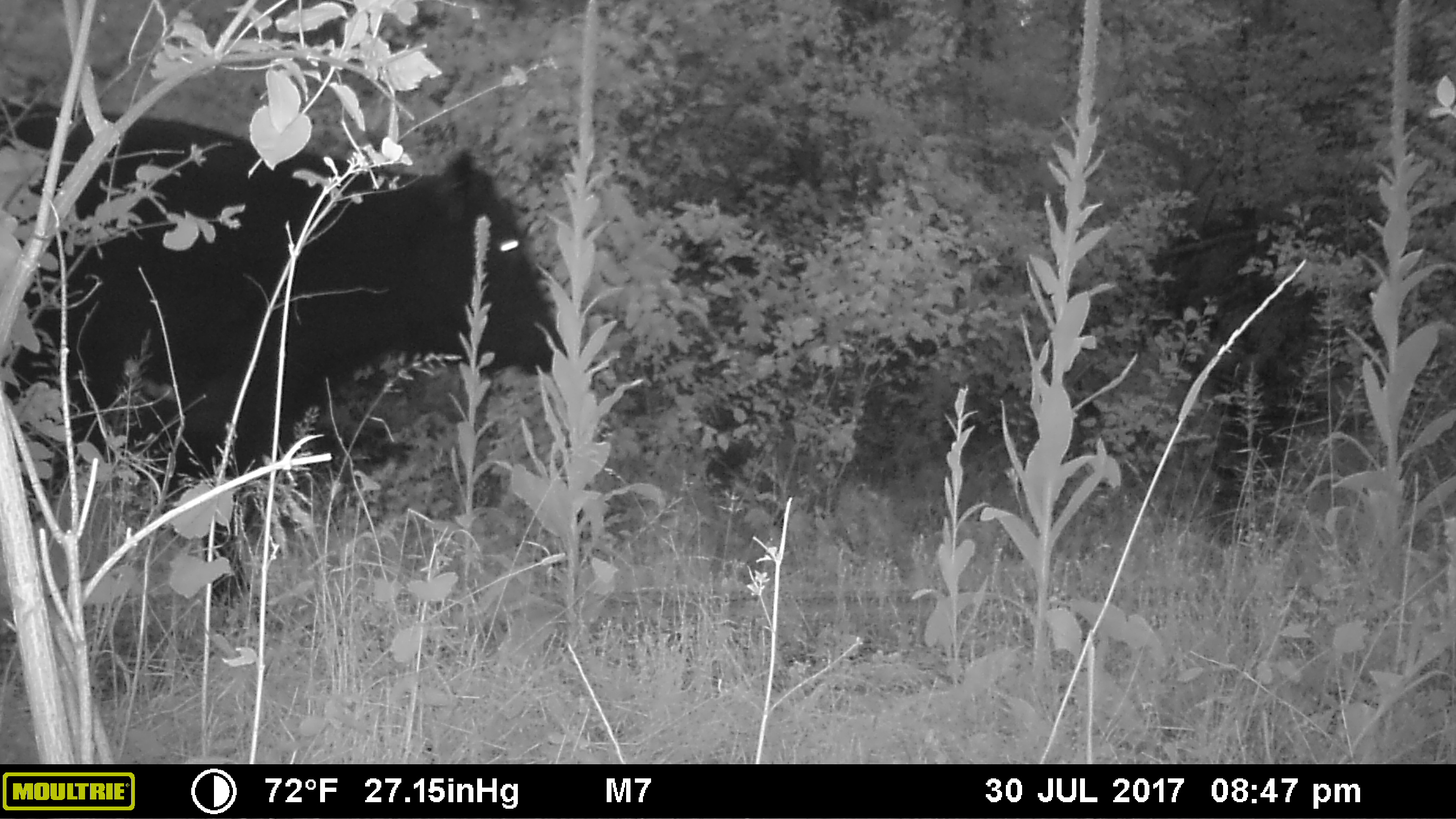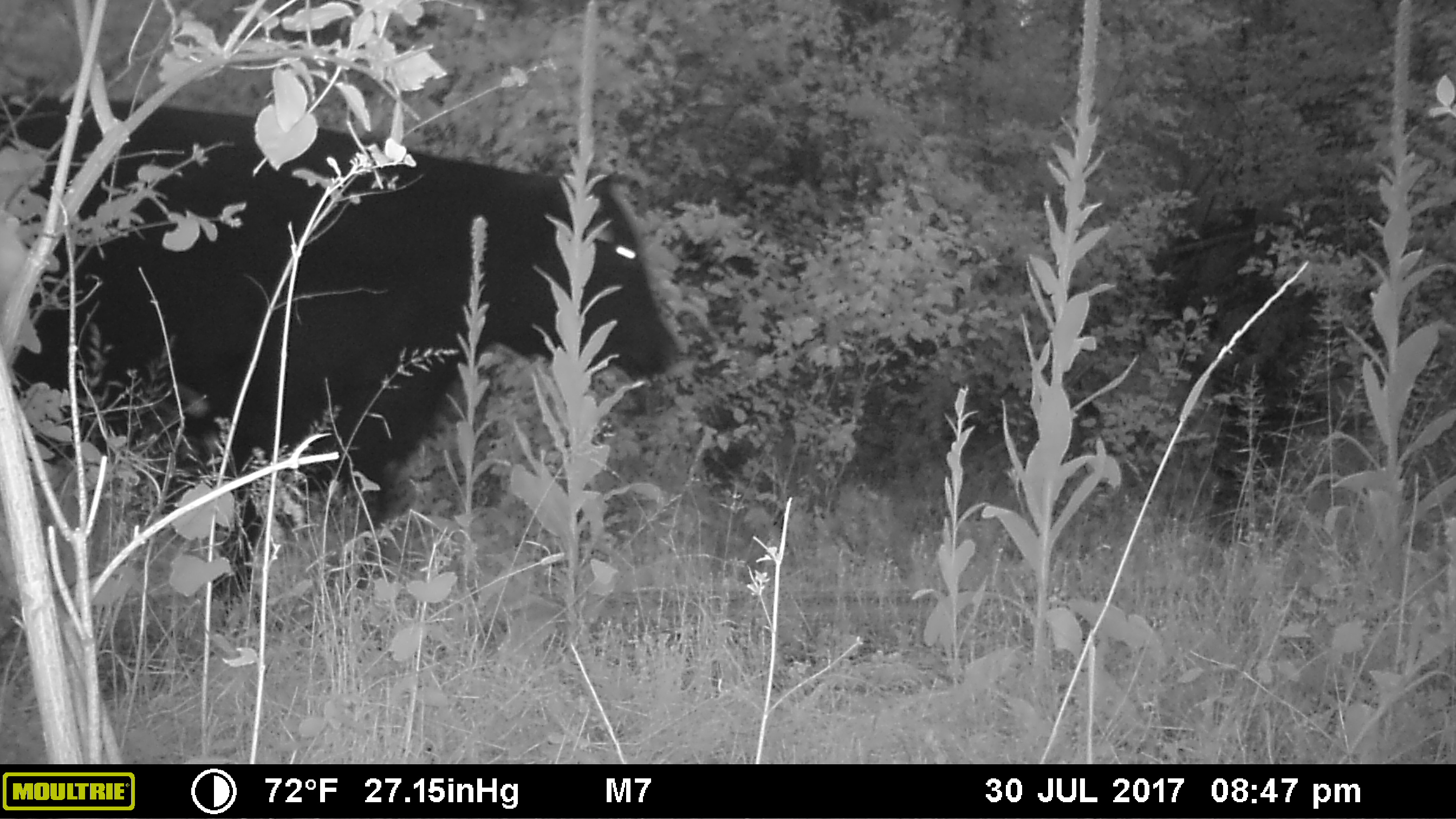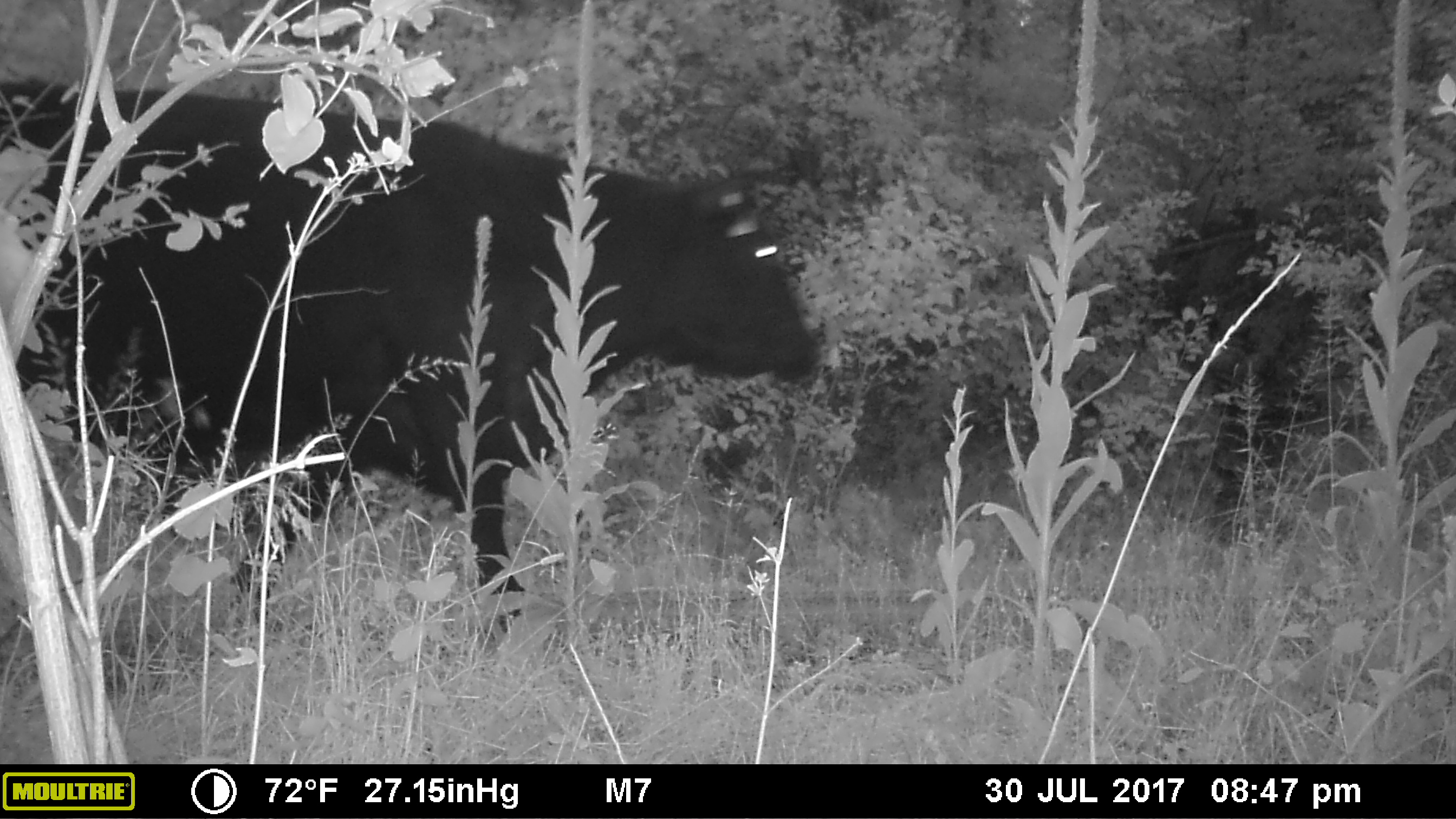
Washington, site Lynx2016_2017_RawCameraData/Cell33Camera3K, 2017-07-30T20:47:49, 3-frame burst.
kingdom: Animalia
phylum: Chordata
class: Mammalia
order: Artiodactyla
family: Bovidae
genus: Bos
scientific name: Bos taurus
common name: domestic cattle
Domestic cattle (Bos taurus). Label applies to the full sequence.